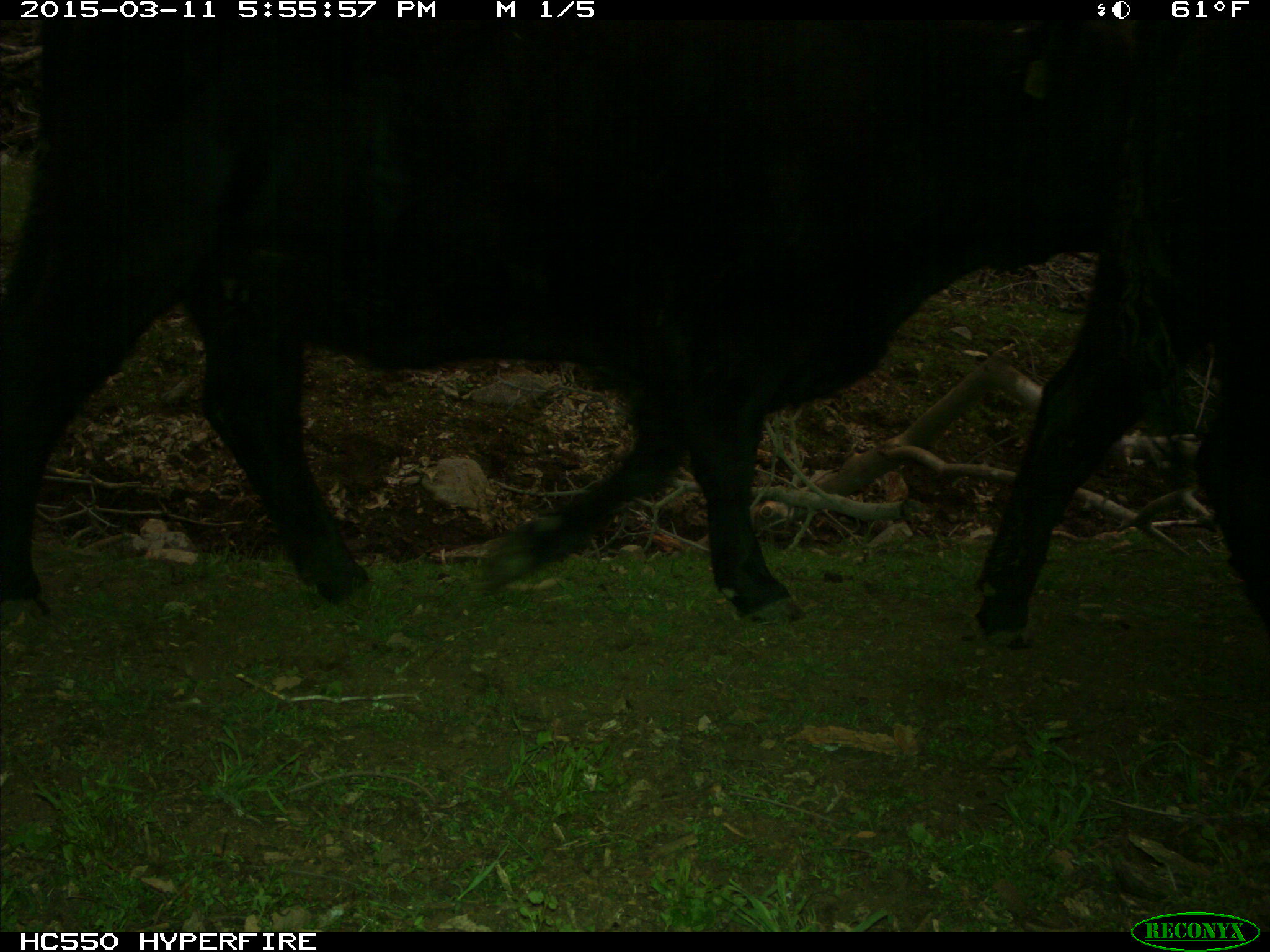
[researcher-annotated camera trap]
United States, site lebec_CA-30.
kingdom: Animalia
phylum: Chordata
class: Mammalia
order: Artiodactyla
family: Bovidae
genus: Bos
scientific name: Bos taurus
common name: domestic cow